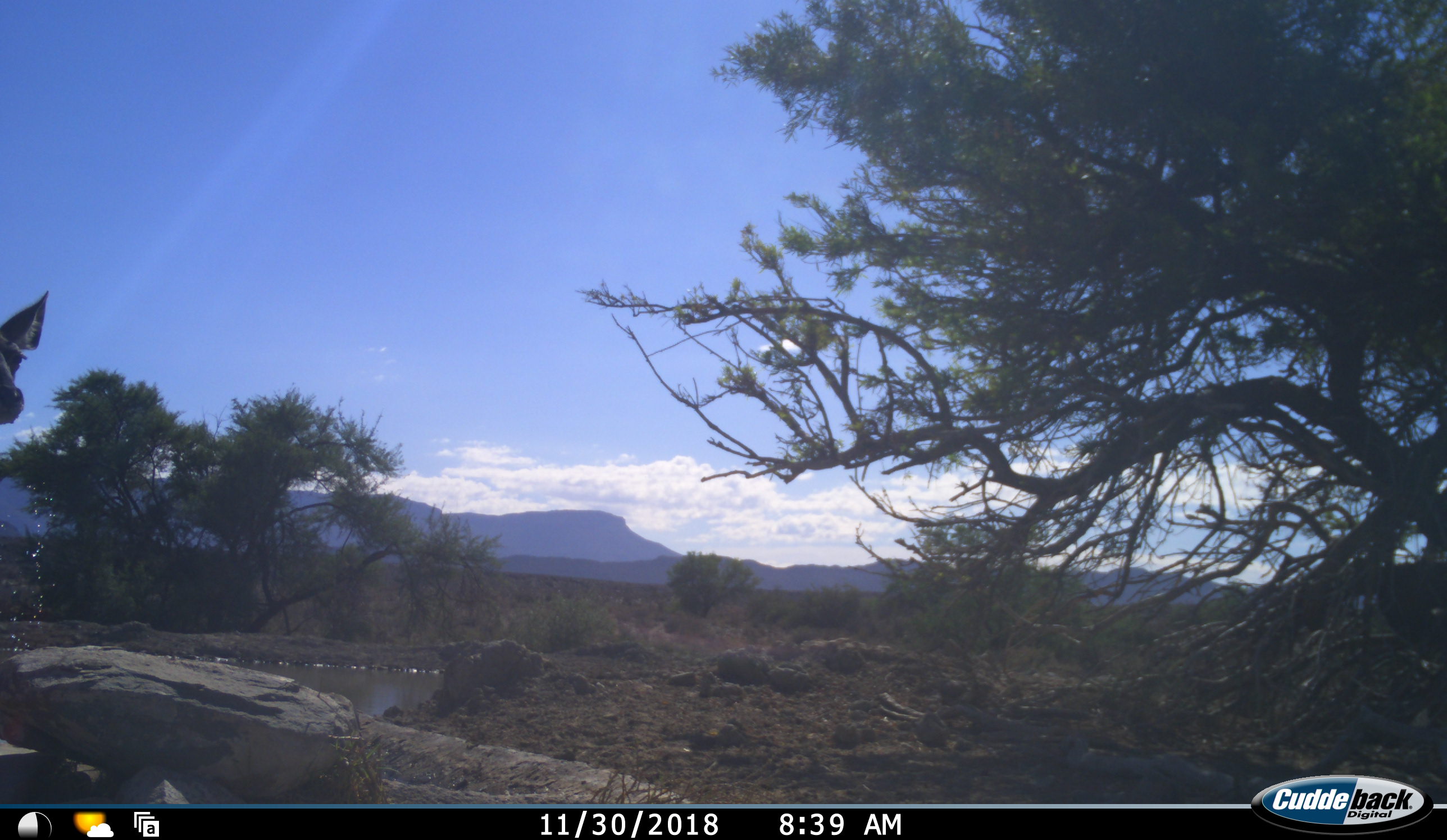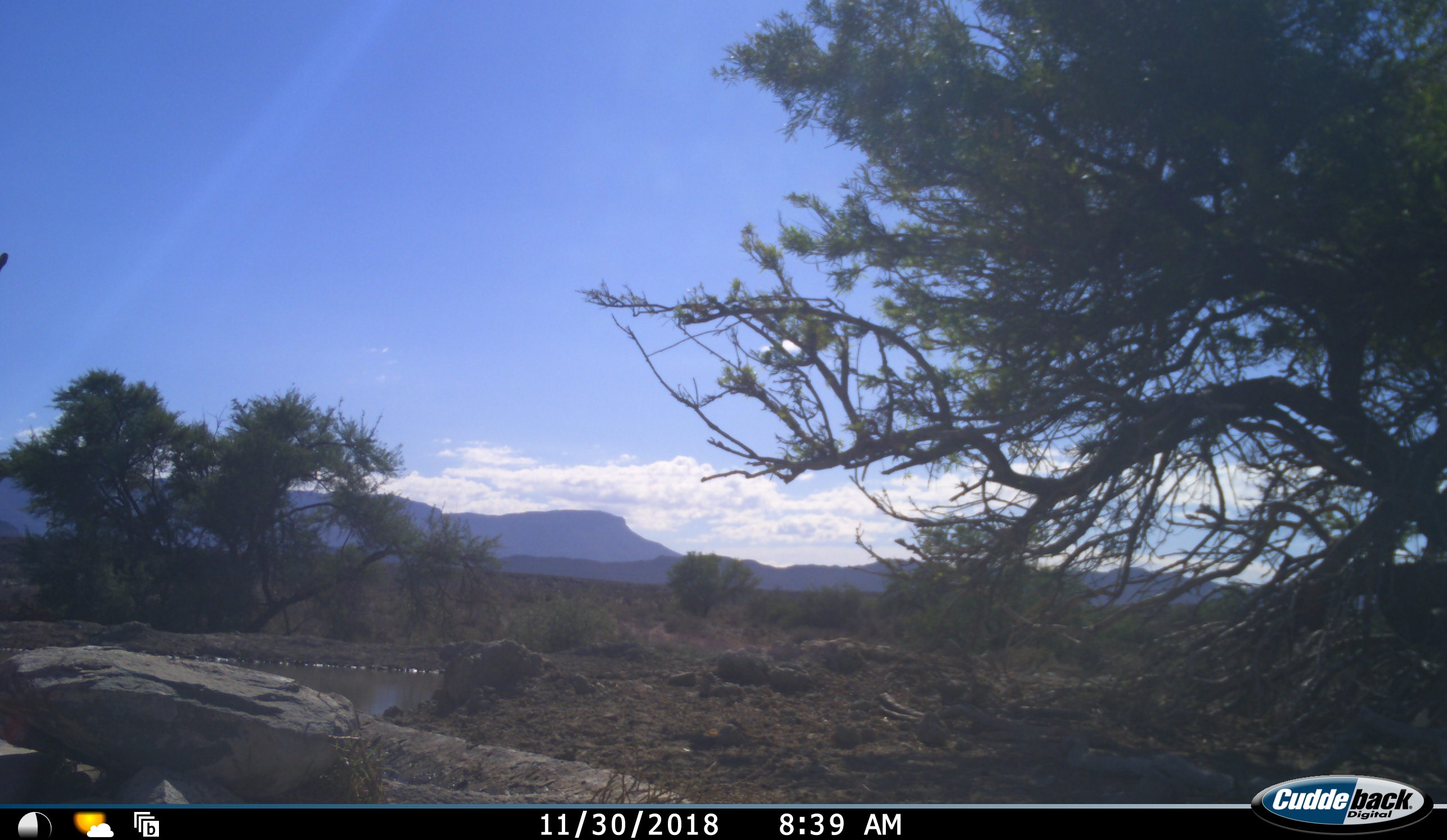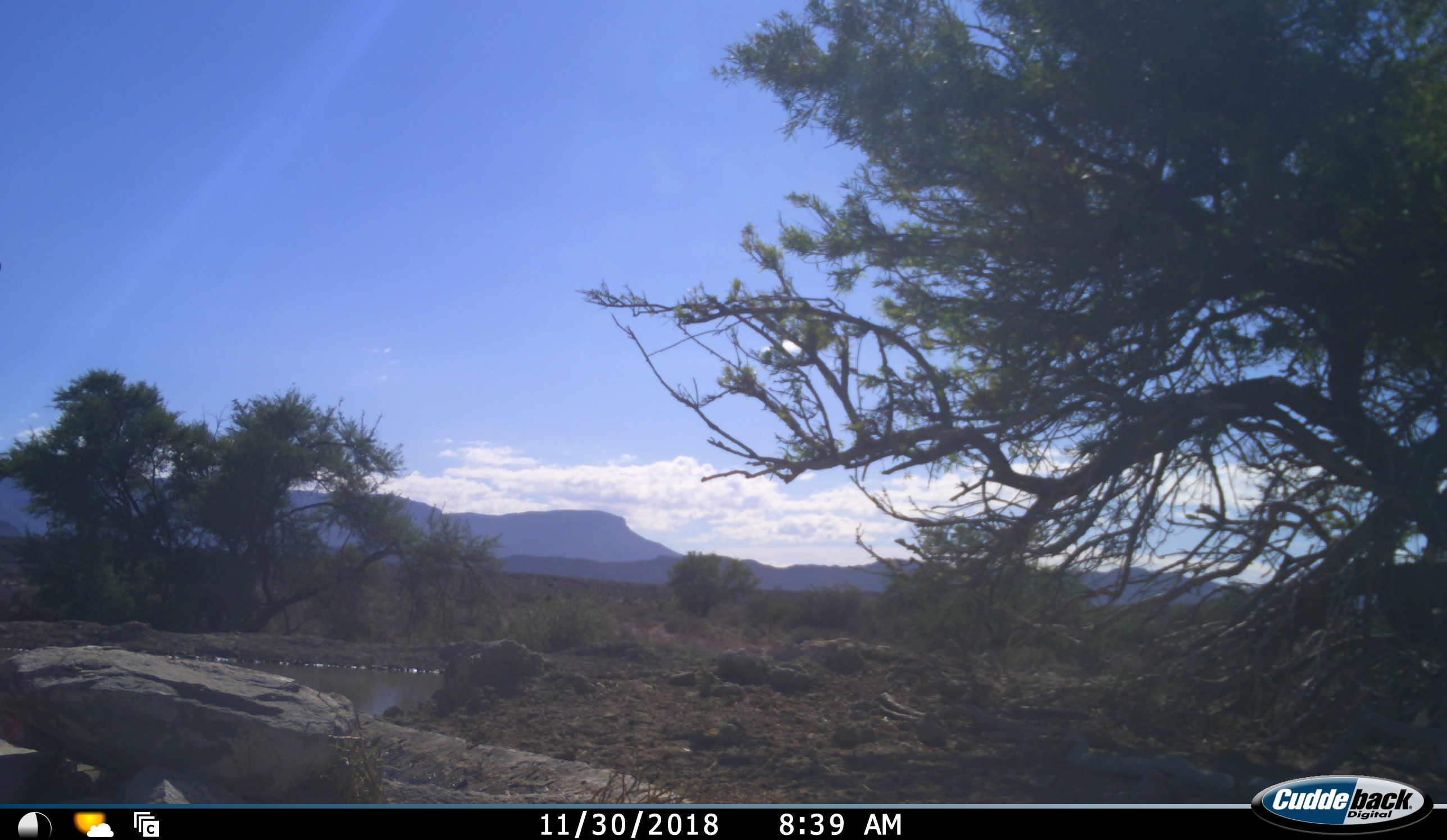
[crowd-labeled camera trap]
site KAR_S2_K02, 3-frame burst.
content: unidentified animal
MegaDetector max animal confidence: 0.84